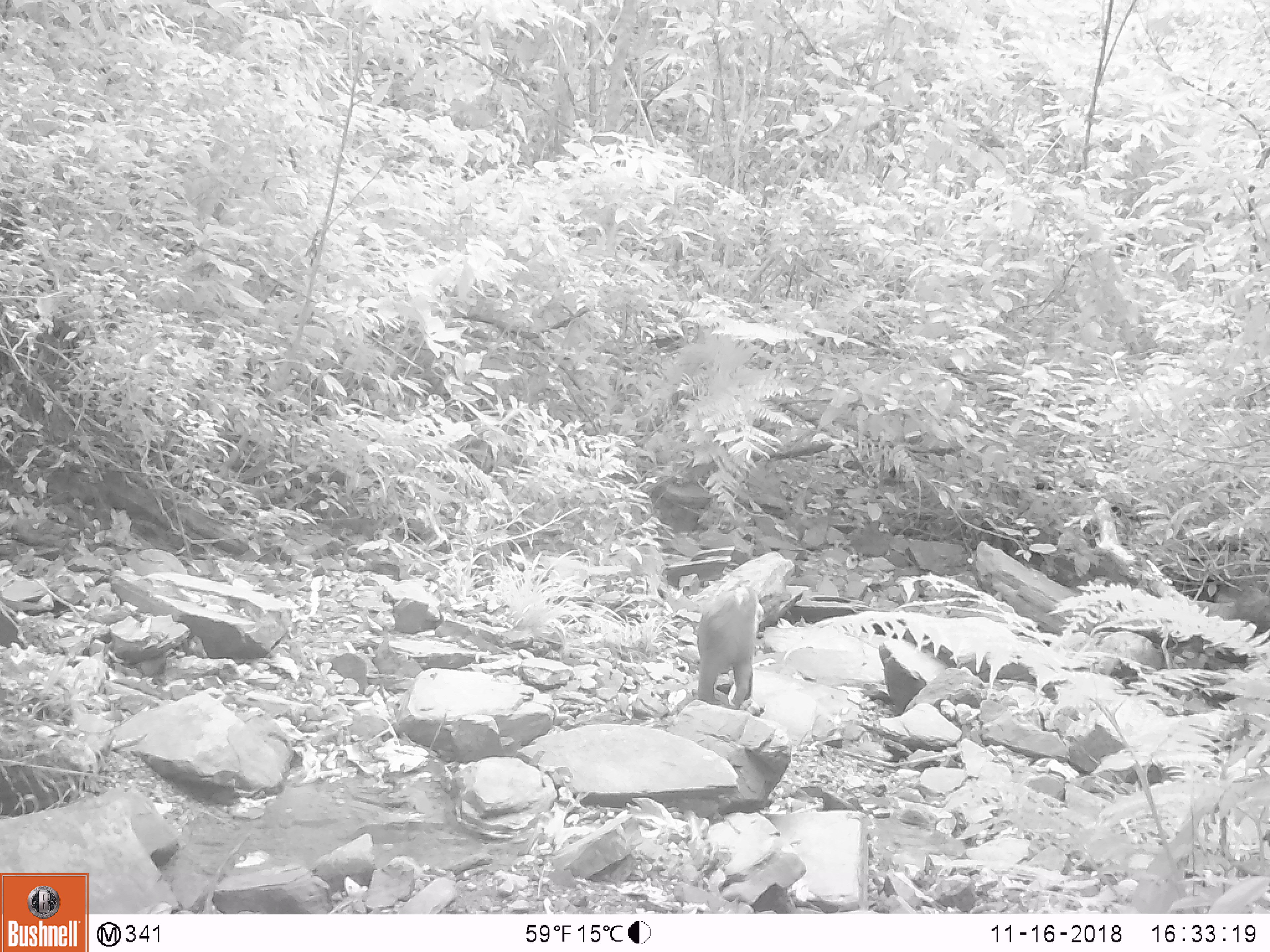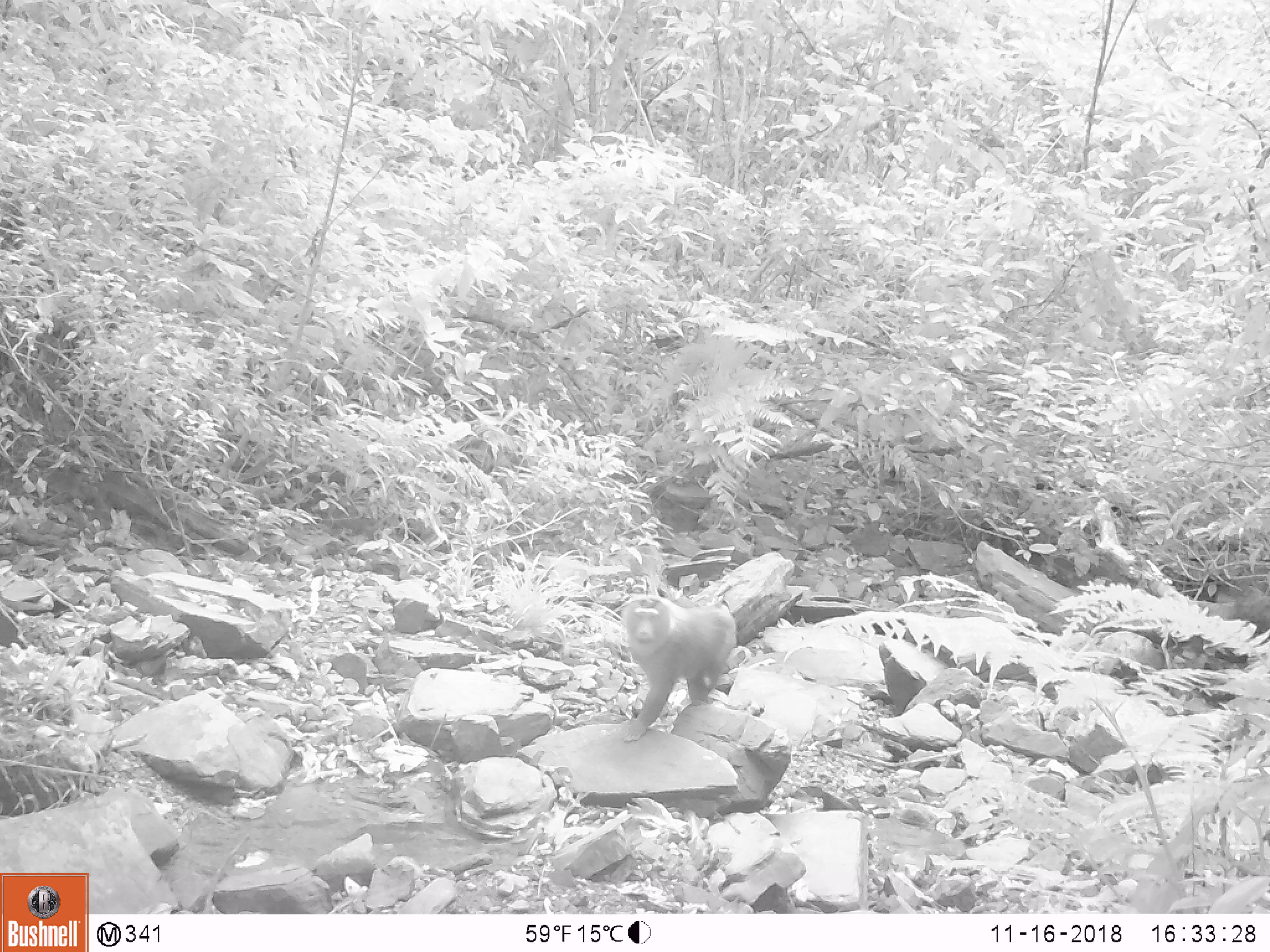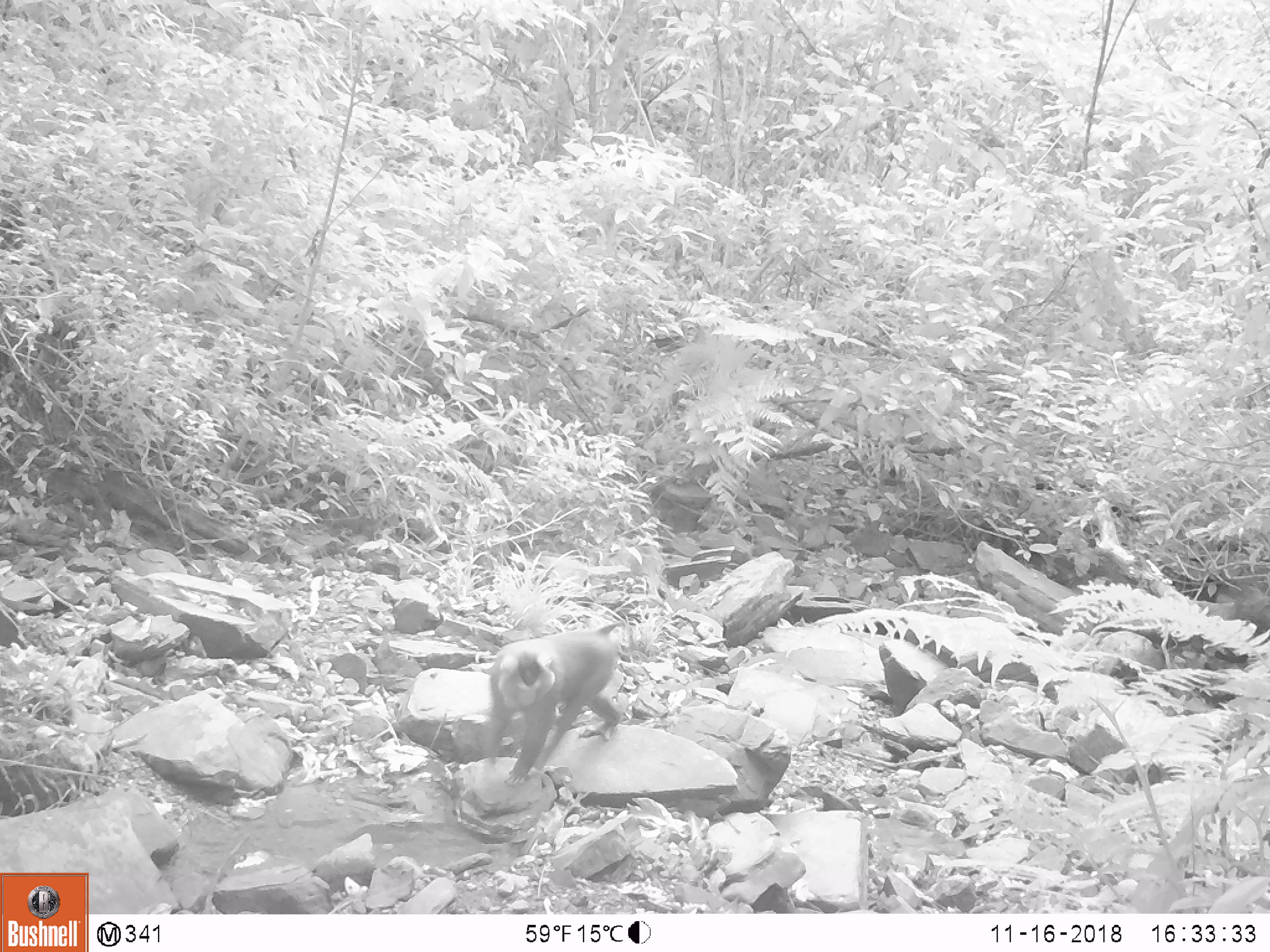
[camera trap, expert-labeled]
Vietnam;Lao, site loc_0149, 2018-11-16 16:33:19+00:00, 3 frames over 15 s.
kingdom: Animalia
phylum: Chordata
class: Mammalia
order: Primates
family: Cercopithecidae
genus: Macaca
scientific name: Macaca nemestrina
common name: pig-tailed macaque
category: pig tailed macaque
Pig tailed macaque (pig-tailed macaque) (Macaca nemestrina). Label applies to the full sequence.